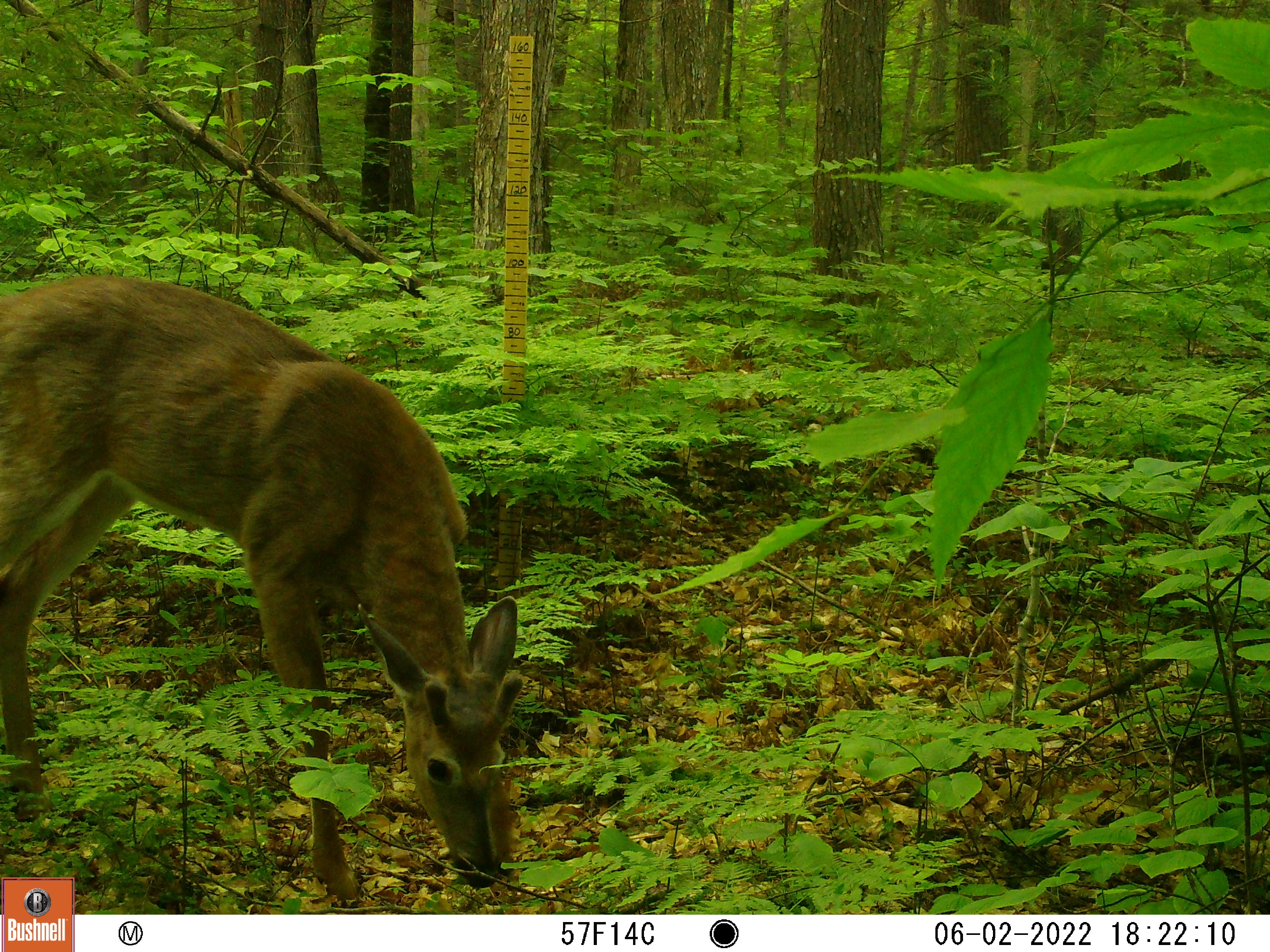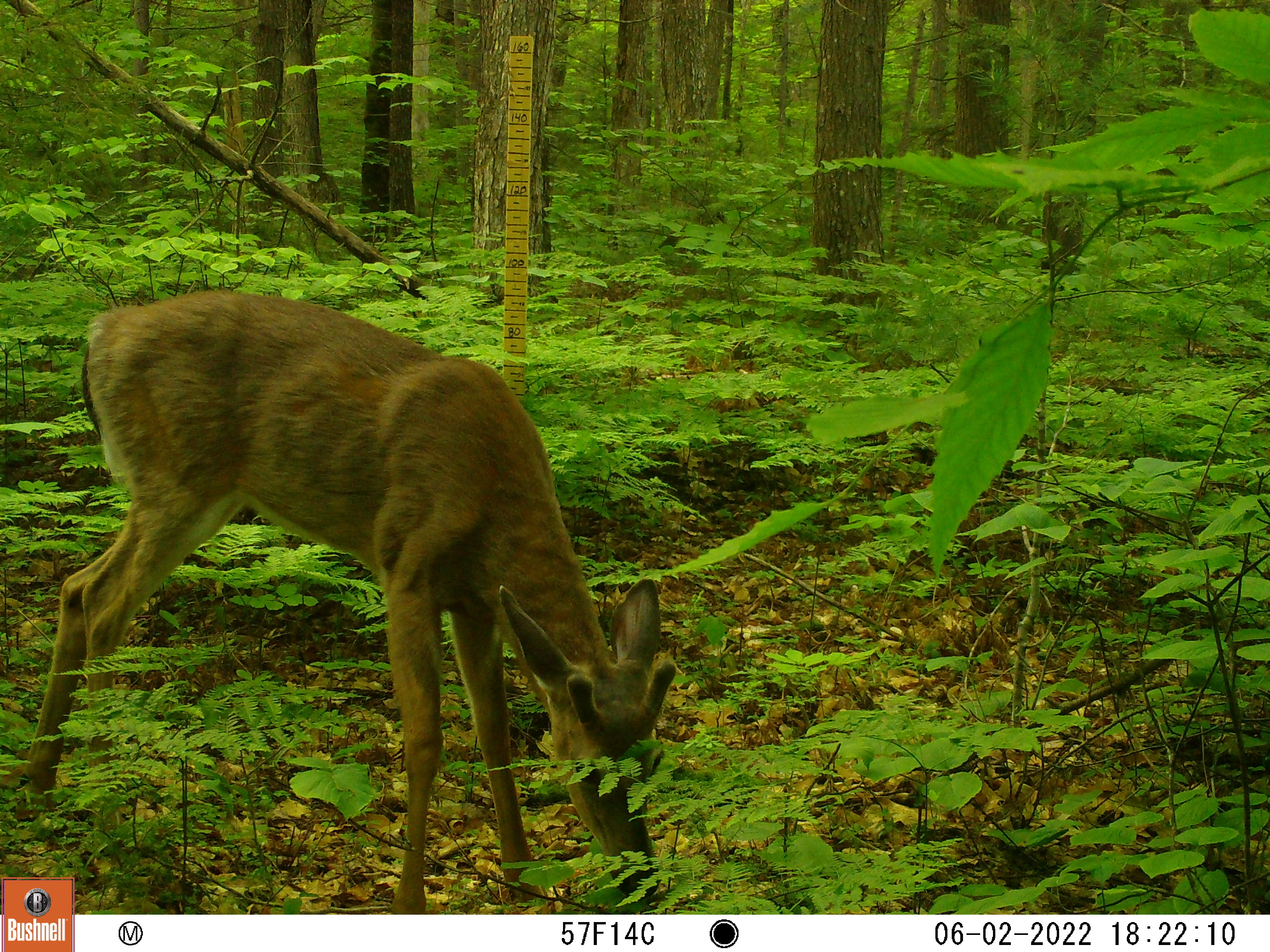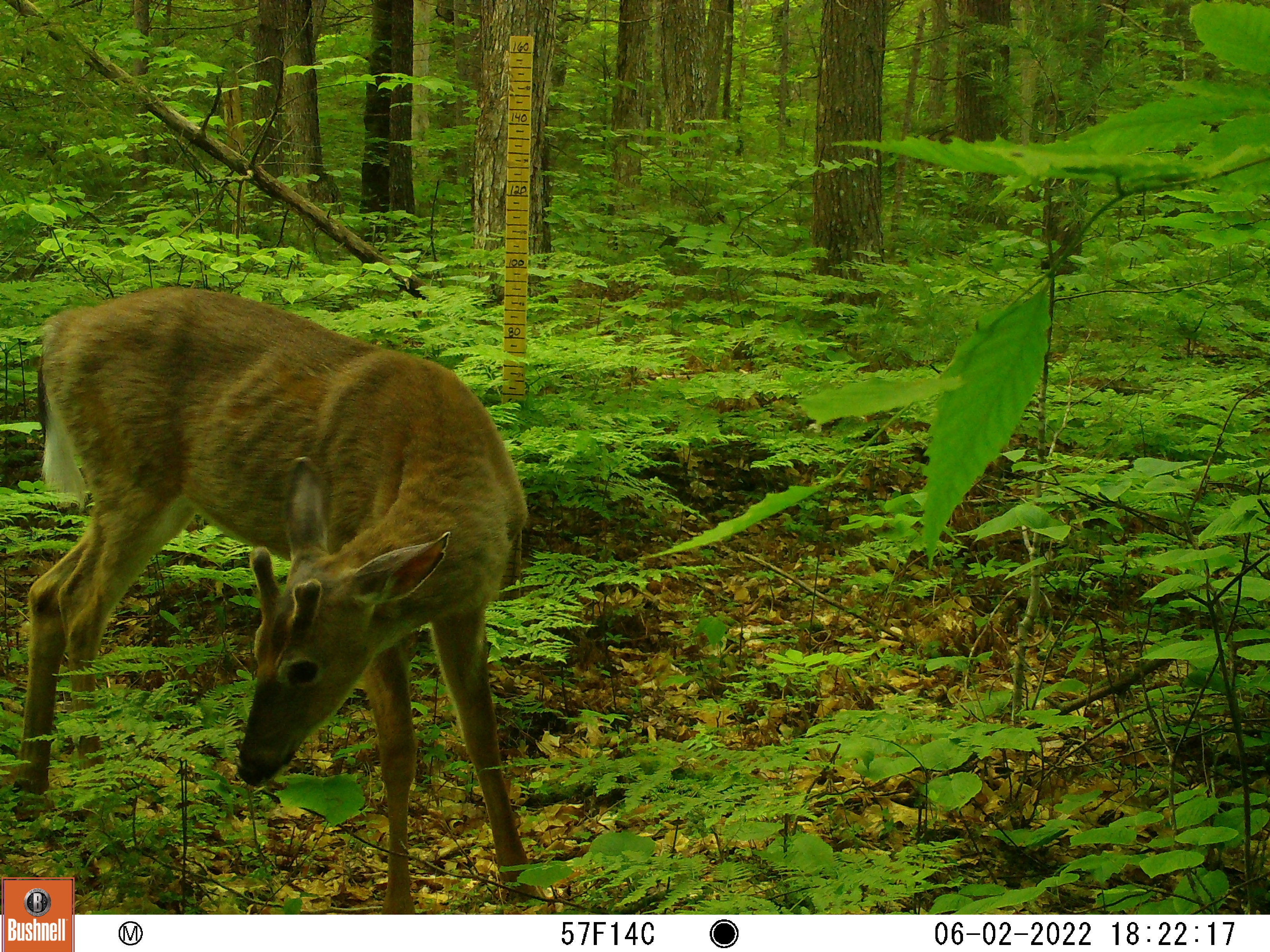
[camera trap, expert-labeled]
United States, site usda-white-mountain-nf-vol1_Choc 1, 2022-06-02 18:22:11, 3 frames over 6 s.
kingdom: Animalia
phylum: Chordata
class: Mammalia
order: Artiodactyla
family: Cervidae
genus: Odocoileus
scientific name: Odocoileus virginianus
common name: white-tailed deer